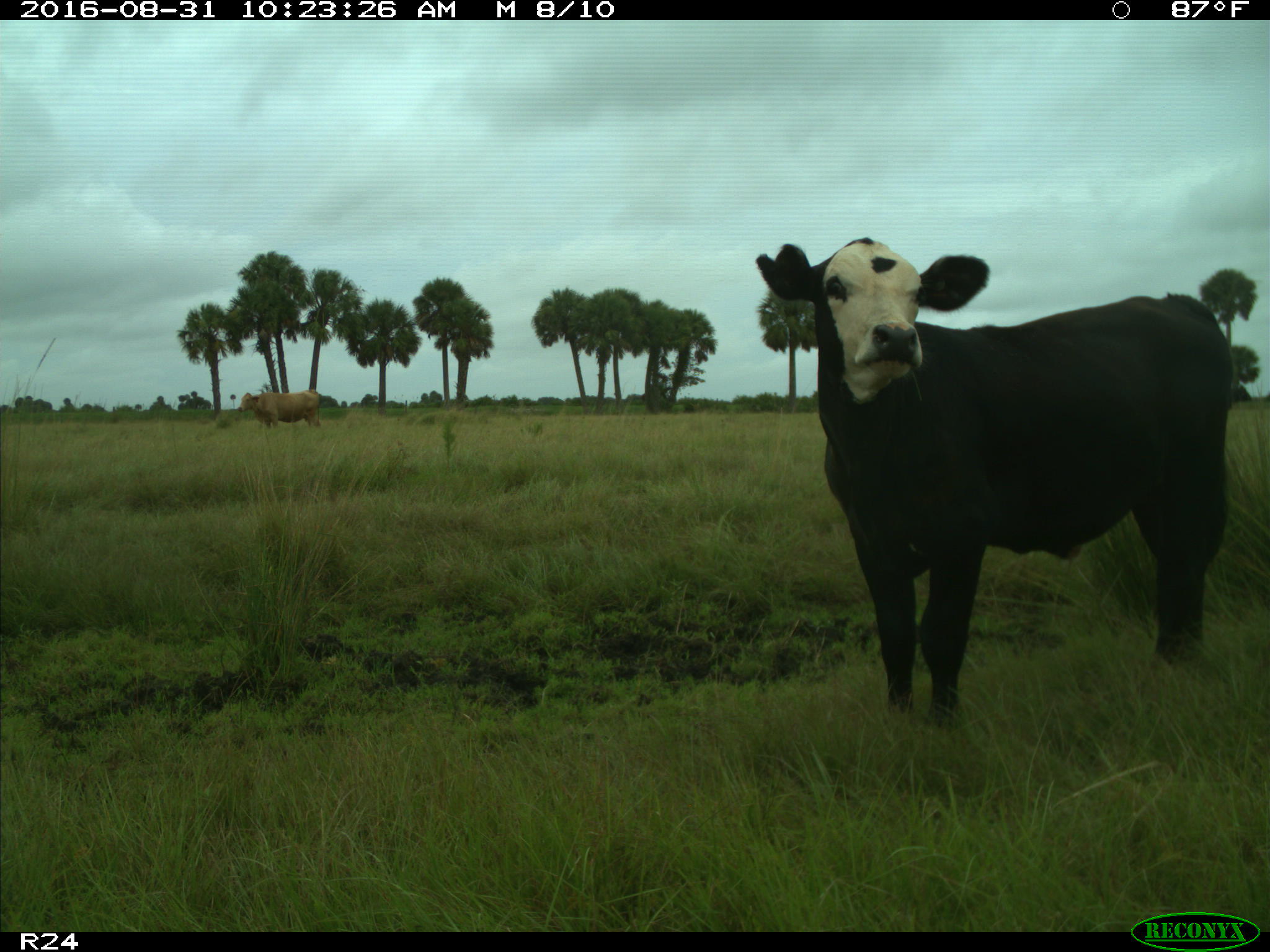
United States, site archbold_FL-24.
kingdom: Animalia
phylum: Chordata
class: Mammalia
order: Artiodactyla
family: Bovidae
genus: Bos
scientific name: Bos taurus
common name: domestic cow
Bos taurus (domestic cow).